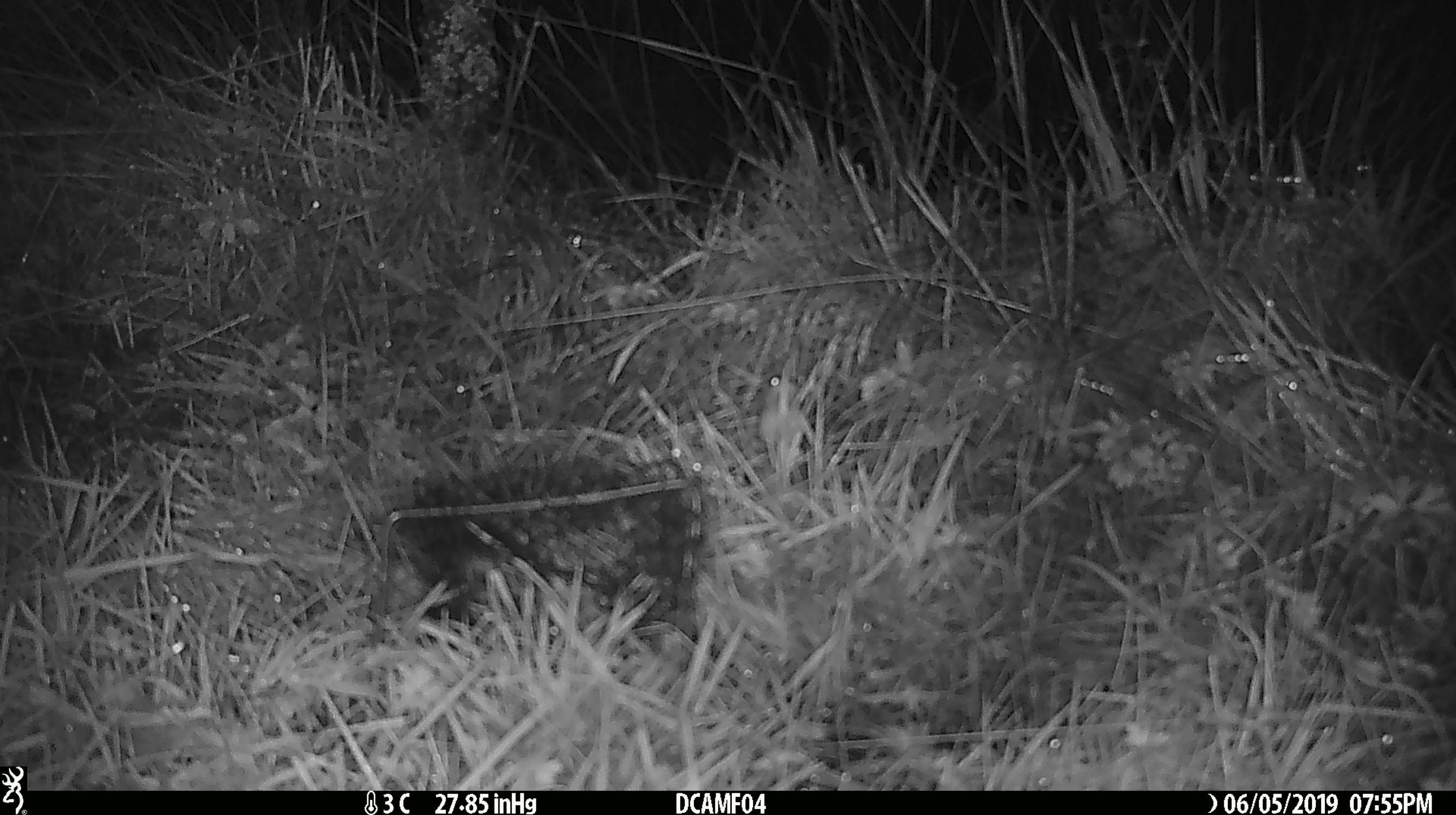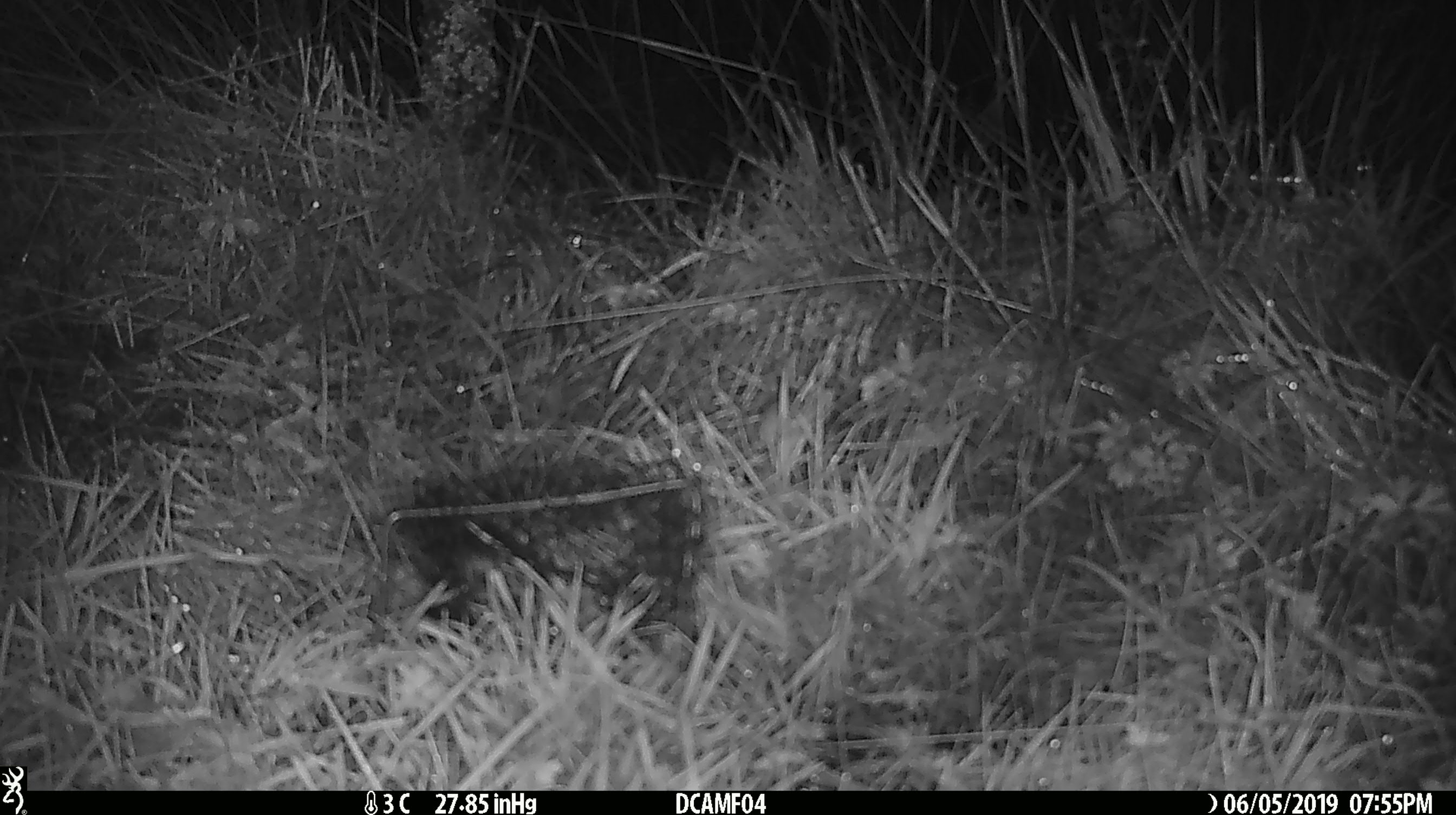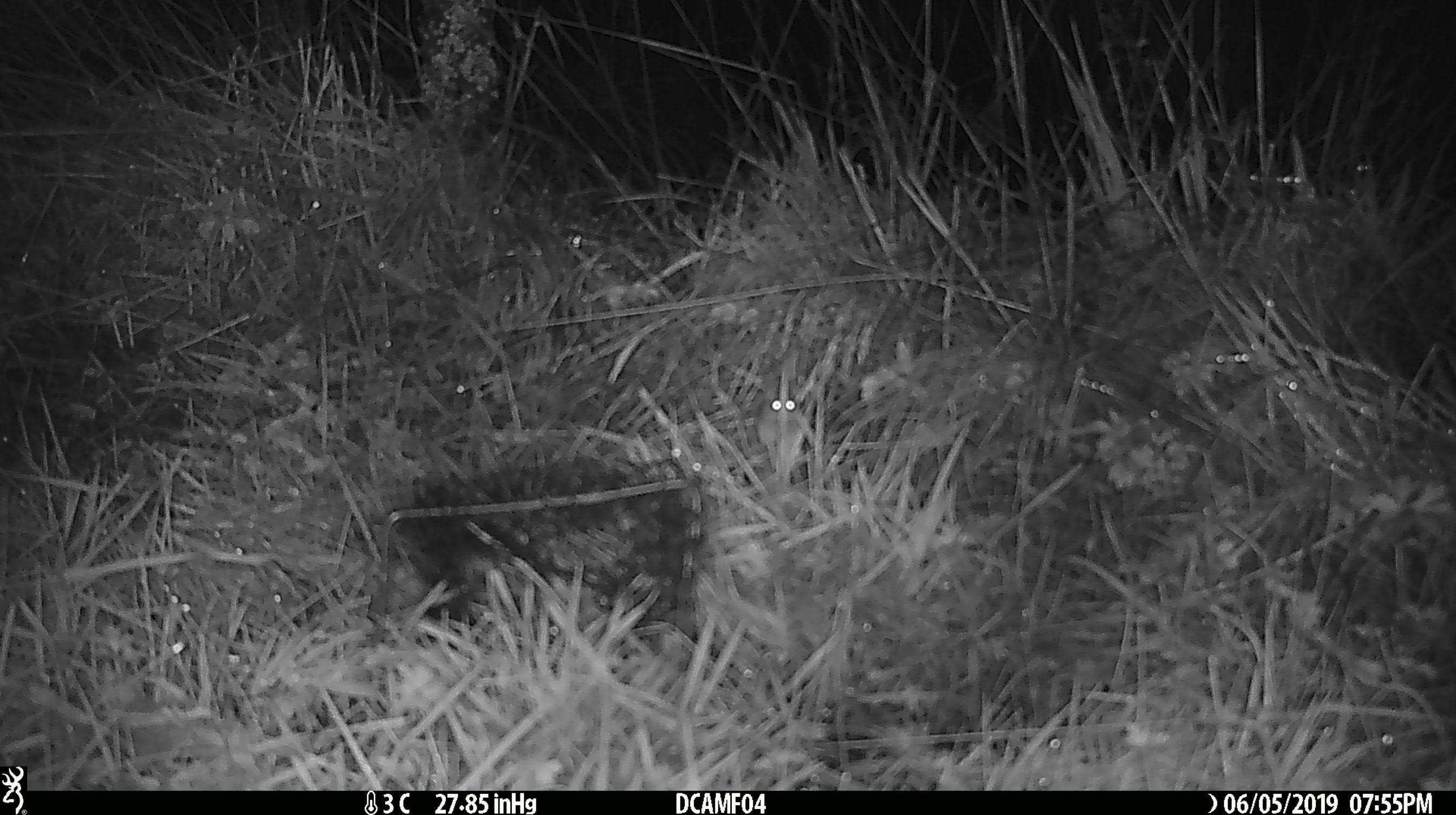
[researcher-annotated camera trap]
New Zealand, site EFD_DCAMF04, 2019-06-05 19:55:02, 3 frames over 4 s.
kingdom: Animalia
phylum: Chordata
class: Mammalia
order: Rodentia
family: Muridae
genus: Mus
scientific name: Mus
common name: mouse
Mouse (Mus).